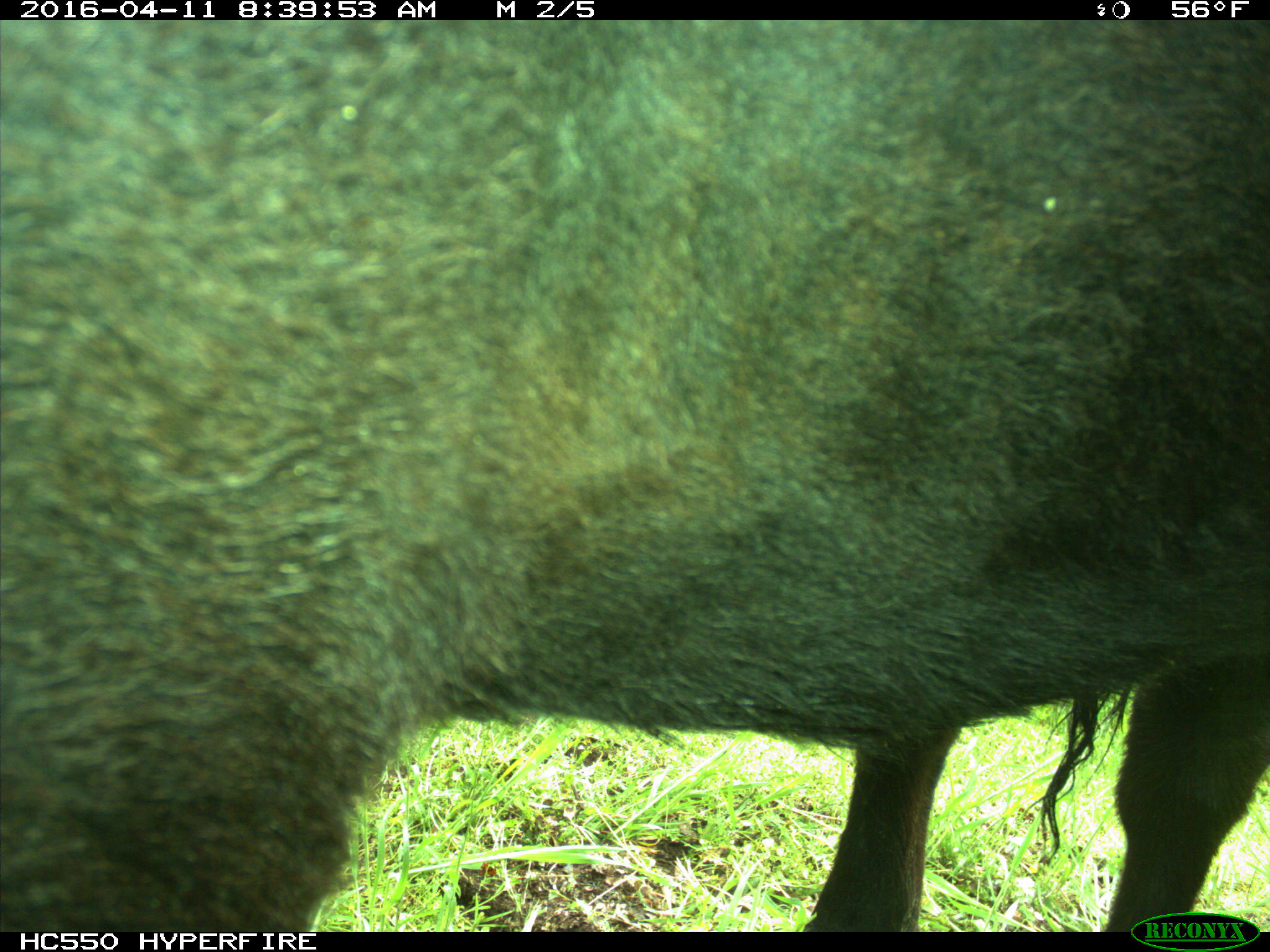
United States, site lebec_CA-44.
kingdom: Animalia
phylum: Chordata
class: Mammalia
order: Artiodactyla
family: Bovidae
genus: Bos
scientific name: Bos taurus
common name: domestic cow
Bos taurus (domestic cow).